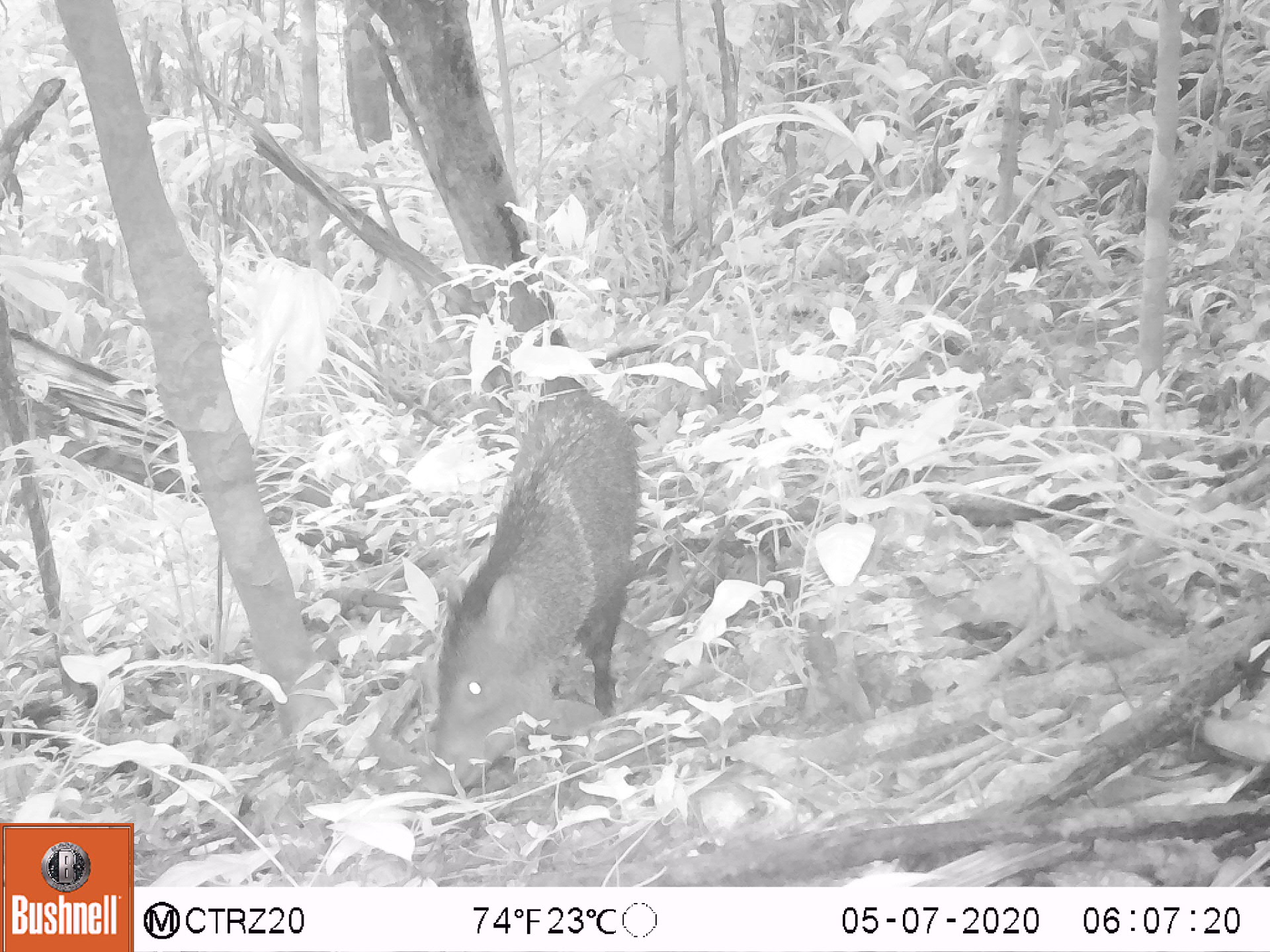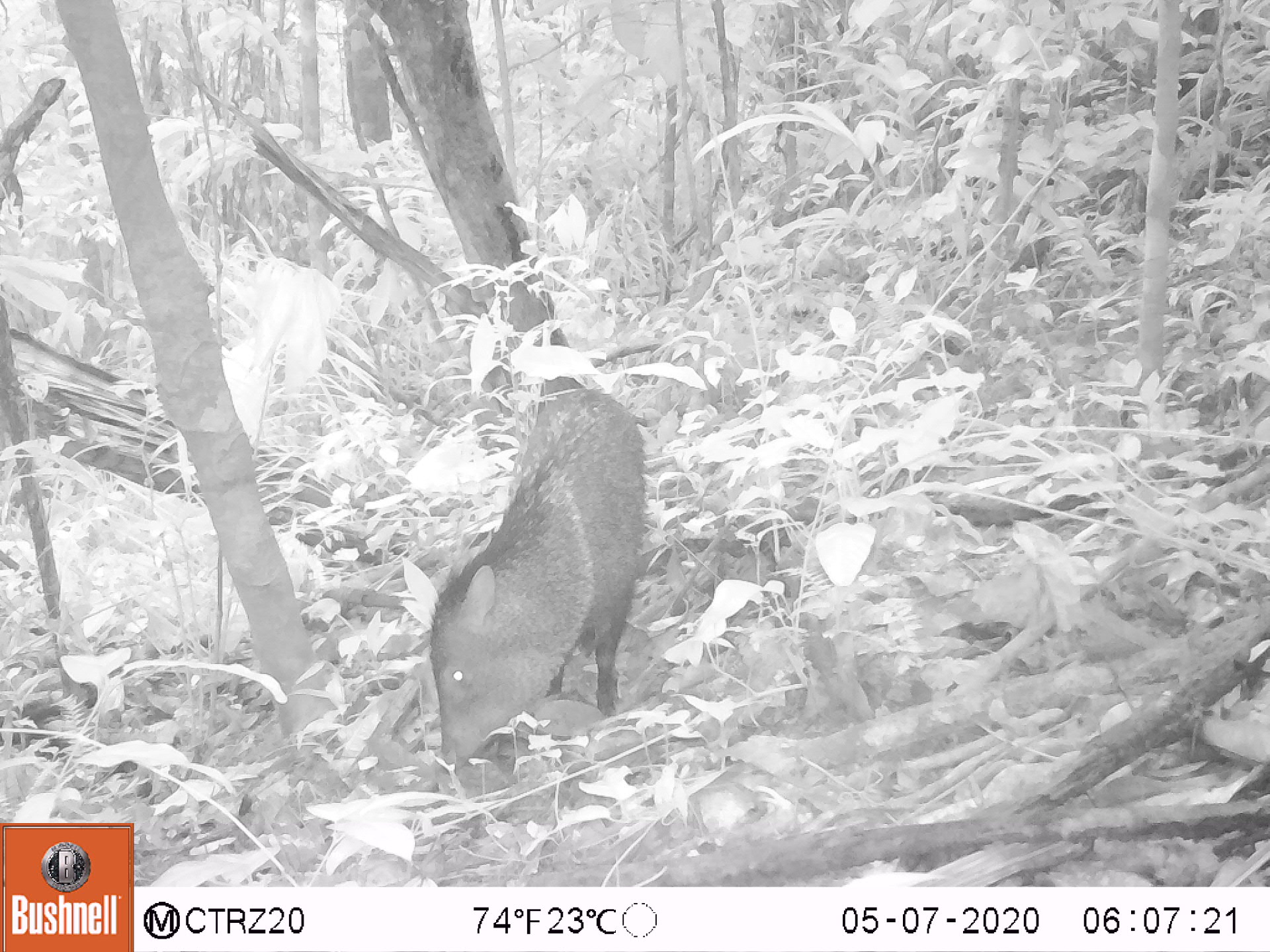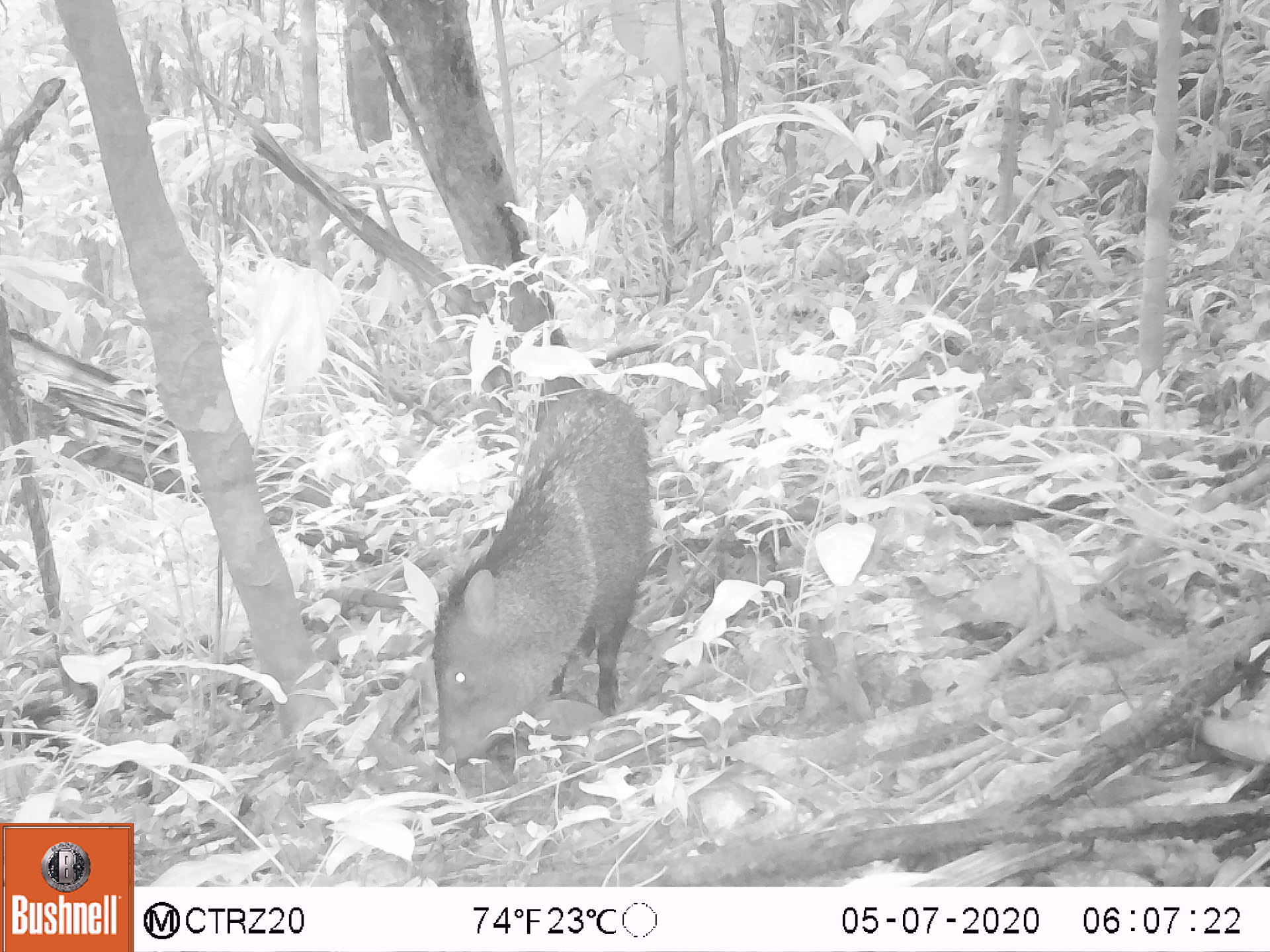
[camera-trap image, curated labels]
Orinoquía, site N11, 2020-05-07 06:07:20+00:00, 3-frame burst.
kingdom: Animalia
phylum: Chordata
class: Mammalia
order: Artiodactyla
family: Tayassuidae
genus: Pecari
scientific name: Pecari tajacu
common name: collared peccary